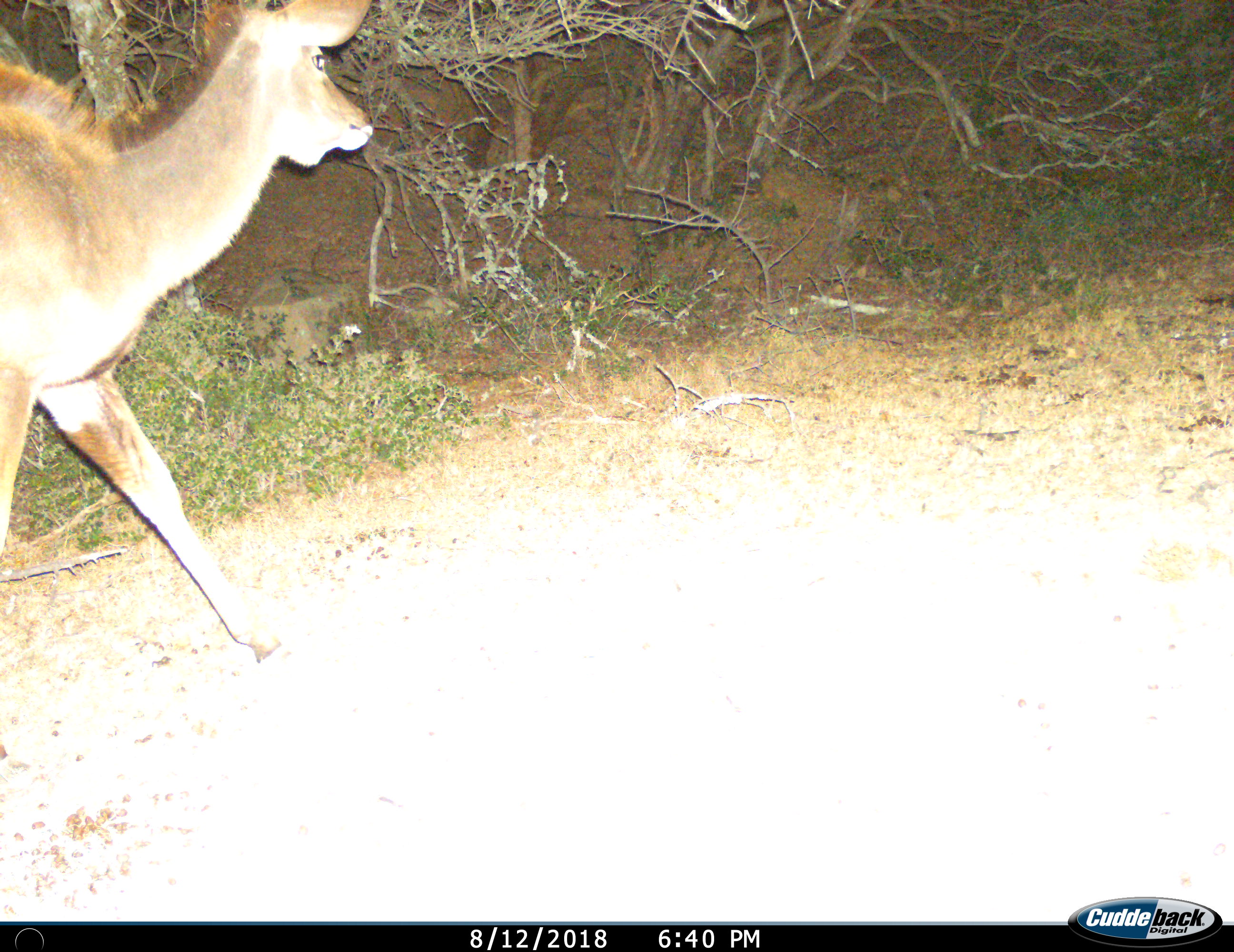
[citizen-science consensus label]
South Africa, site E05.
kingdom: Animalia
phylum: Chordata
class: Mammalia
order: Artiodactyla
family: Bovidae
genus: Tragelaphus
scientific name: Tragelaphus strepsiceros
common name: greater kudu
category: kudu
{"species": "kudu (greater kudu) (Tragelaphus strepsiceros)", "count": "1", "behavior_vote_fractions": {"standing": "0%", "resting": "0%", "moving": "100%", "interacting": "0%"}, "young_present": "0%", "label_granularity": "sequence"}